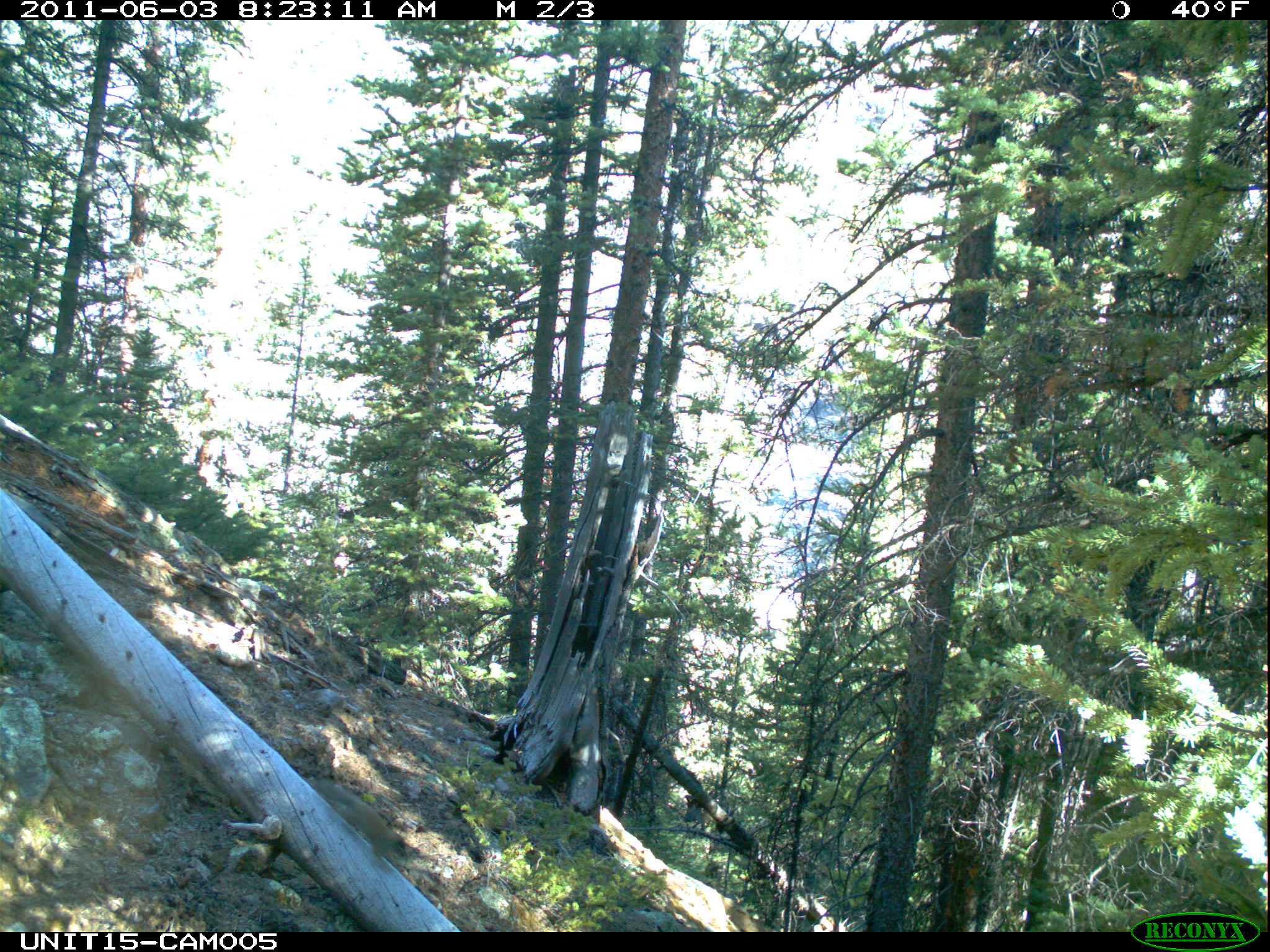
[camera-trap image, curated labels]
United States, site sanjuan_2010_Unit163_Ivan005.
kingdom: Animalia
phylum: Chordata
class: Mammalia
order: Rodentia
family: Sciuridae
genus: Tamiasciurus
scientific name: Tamiasciurus hudsonicus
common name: american red squirrel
Tamiasciurus hudsonicus (american red squirrel).